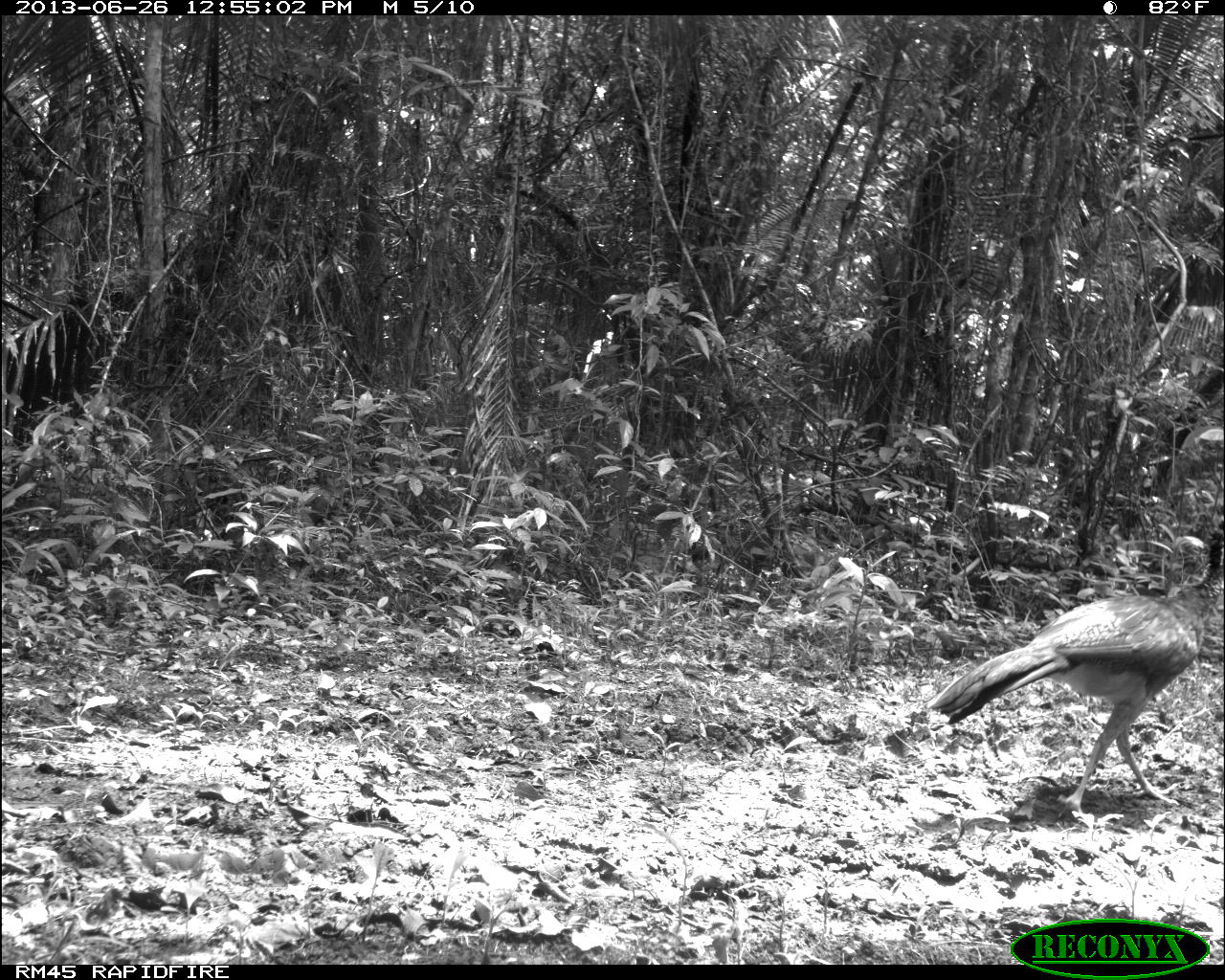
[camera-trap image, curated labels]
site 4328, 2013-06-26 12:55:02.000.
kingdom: Animalia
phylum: Chordata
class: Aves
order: Galliformes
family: Cracidae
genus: Crax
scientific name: Crax rubra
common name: great curassow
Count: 1.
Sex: female.